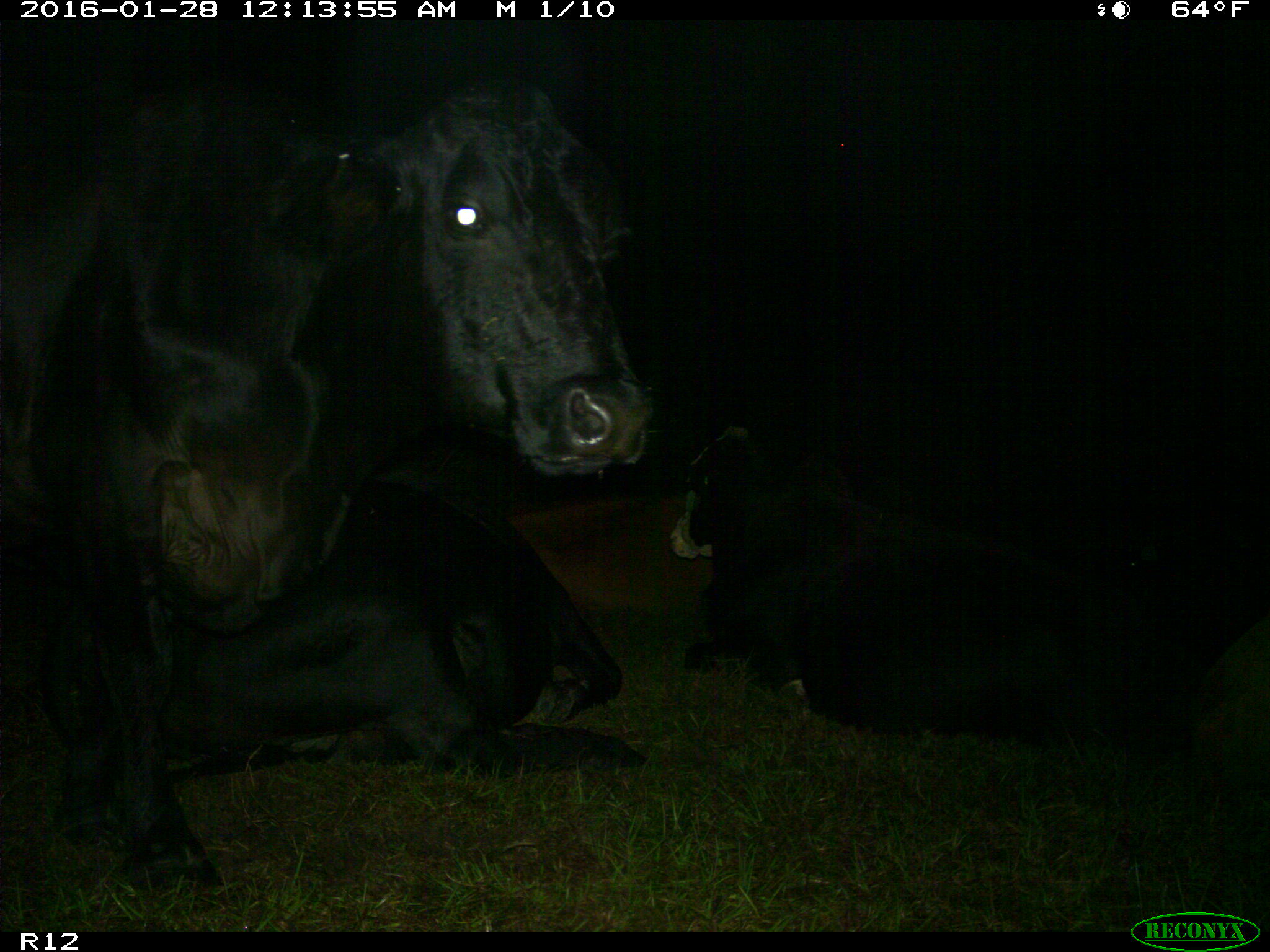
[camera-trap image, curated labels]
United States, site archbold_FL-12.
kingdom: Animalia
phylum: Chordata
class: Mammalia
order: Artiodactyla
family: Bovidae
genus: Bos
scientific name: Bos taurus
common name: domestic cow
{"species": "Bos taurus (domestic cow)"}